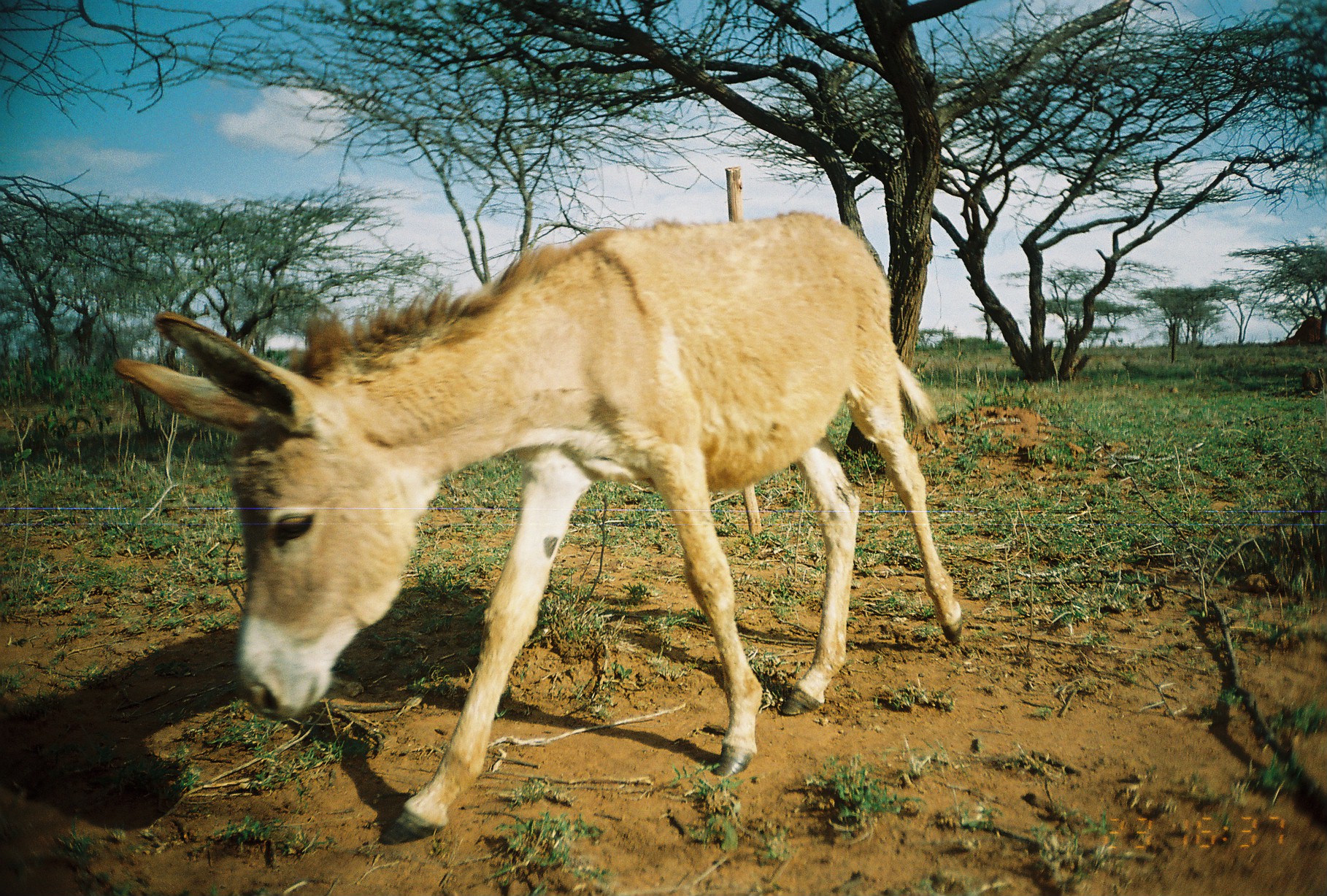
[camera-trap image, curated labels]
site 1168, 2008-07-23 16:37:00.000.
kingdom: Animalia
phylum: Chordata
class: Mammalia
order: Perissodactyla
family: Equidae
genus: Equus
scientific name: Equus africanus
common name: african wild ass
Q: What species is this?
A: Equus africanus (african wild ass).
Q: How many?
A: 1.